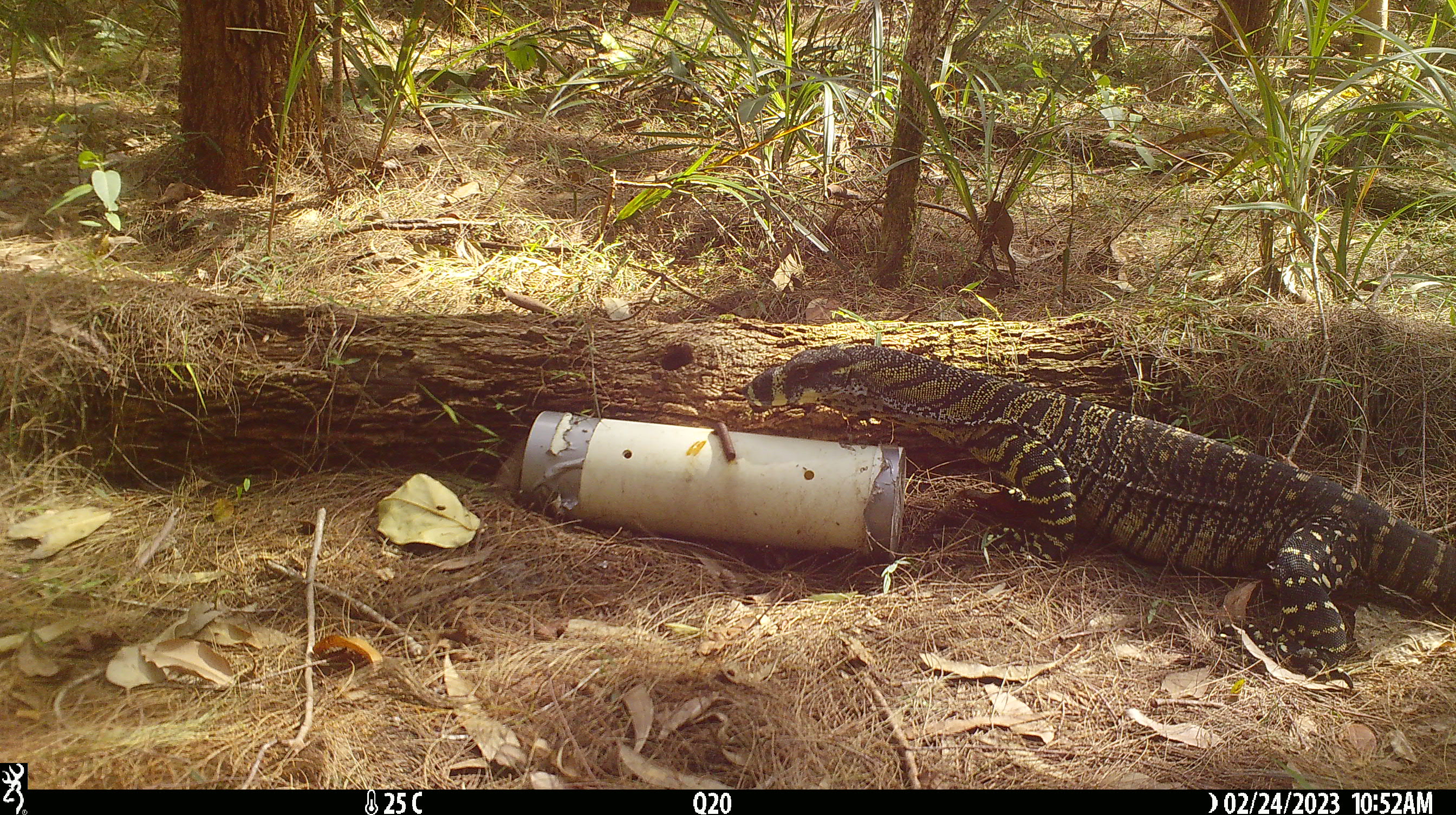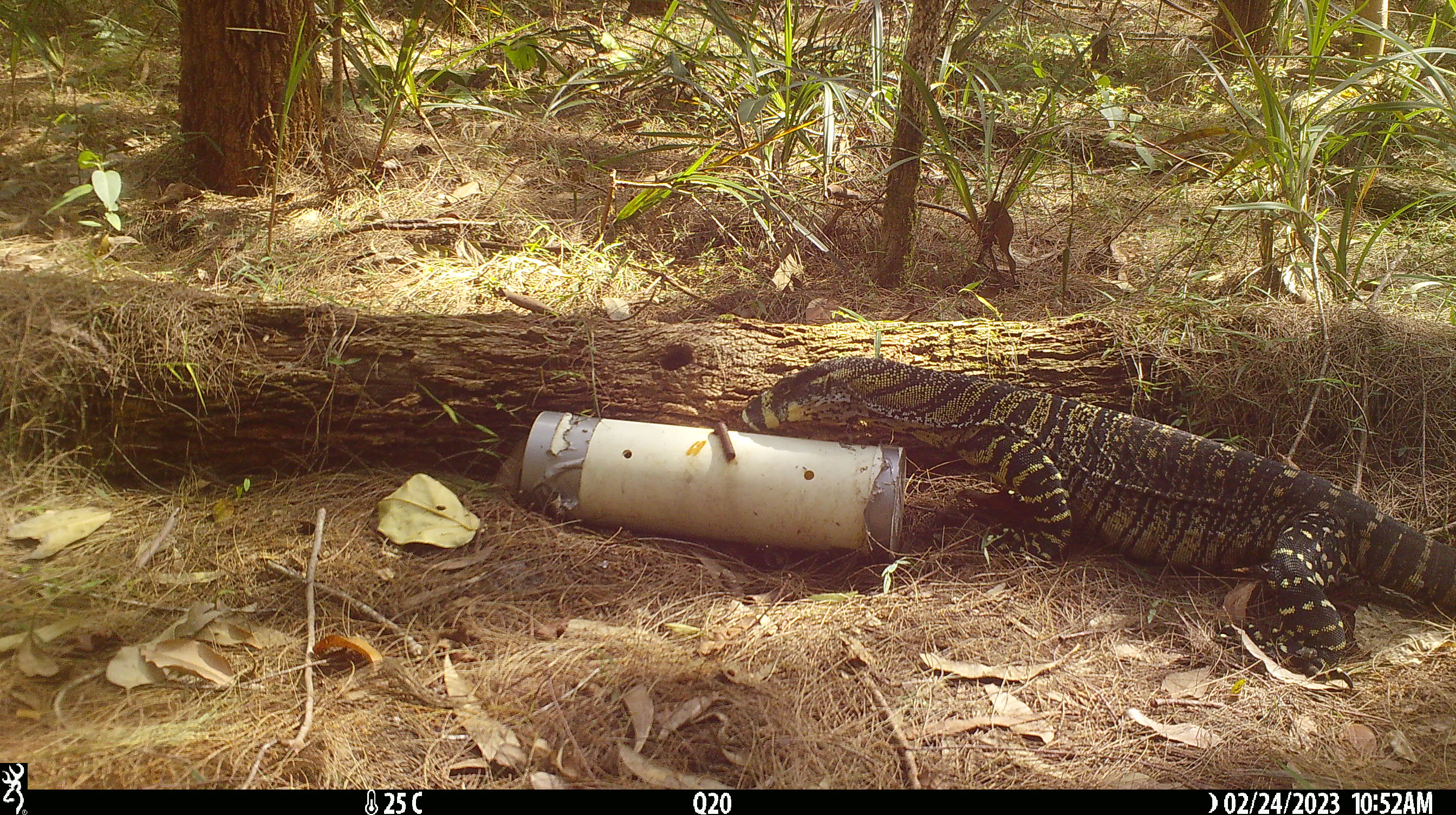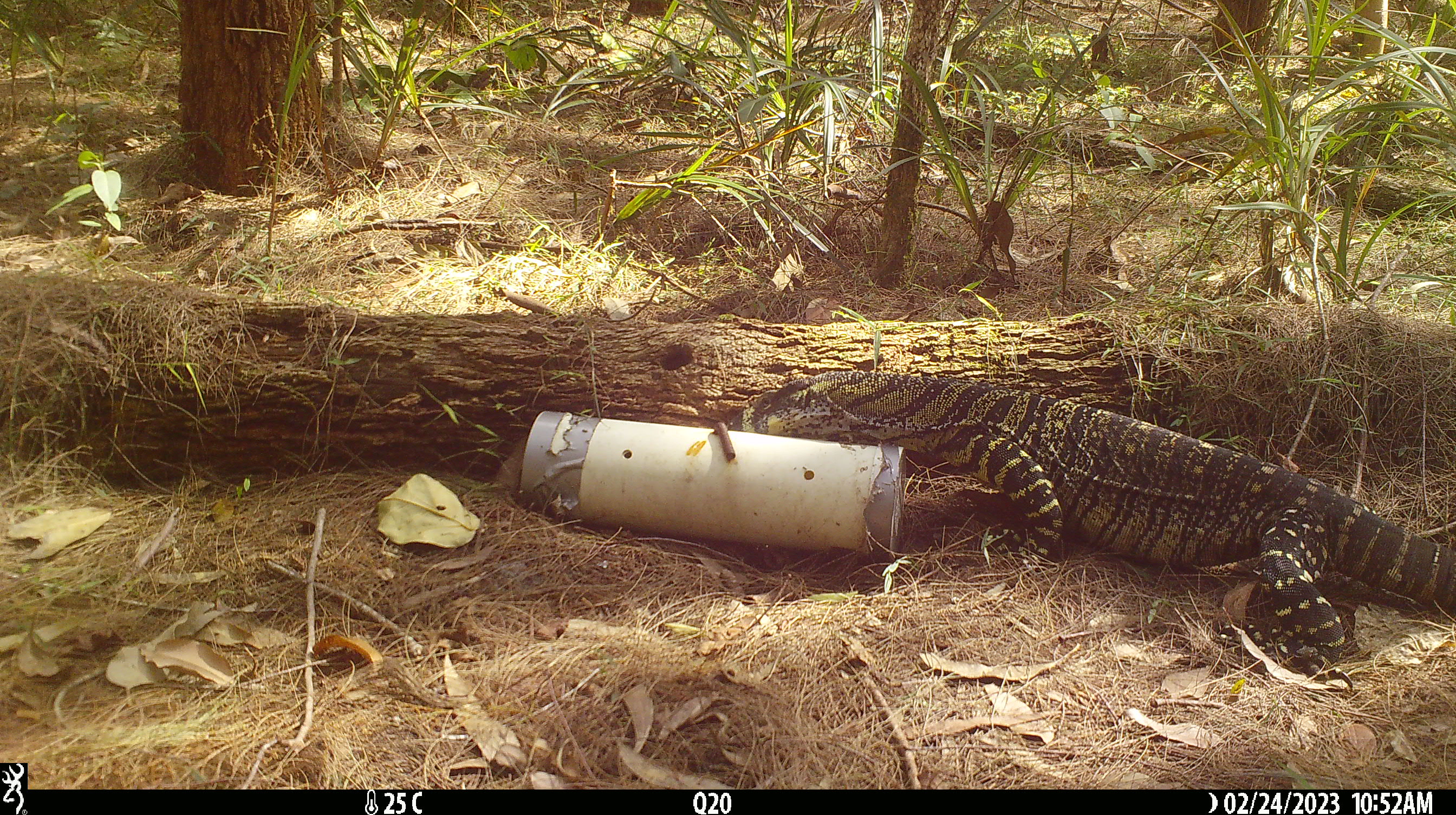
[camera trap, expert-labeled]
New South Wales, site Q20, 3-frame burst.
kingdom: Animalia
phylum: Chordata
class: Reptilia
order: Squamata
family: Varanidae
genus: Varanus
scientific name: Varanus varius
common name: lace monitor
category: goanna